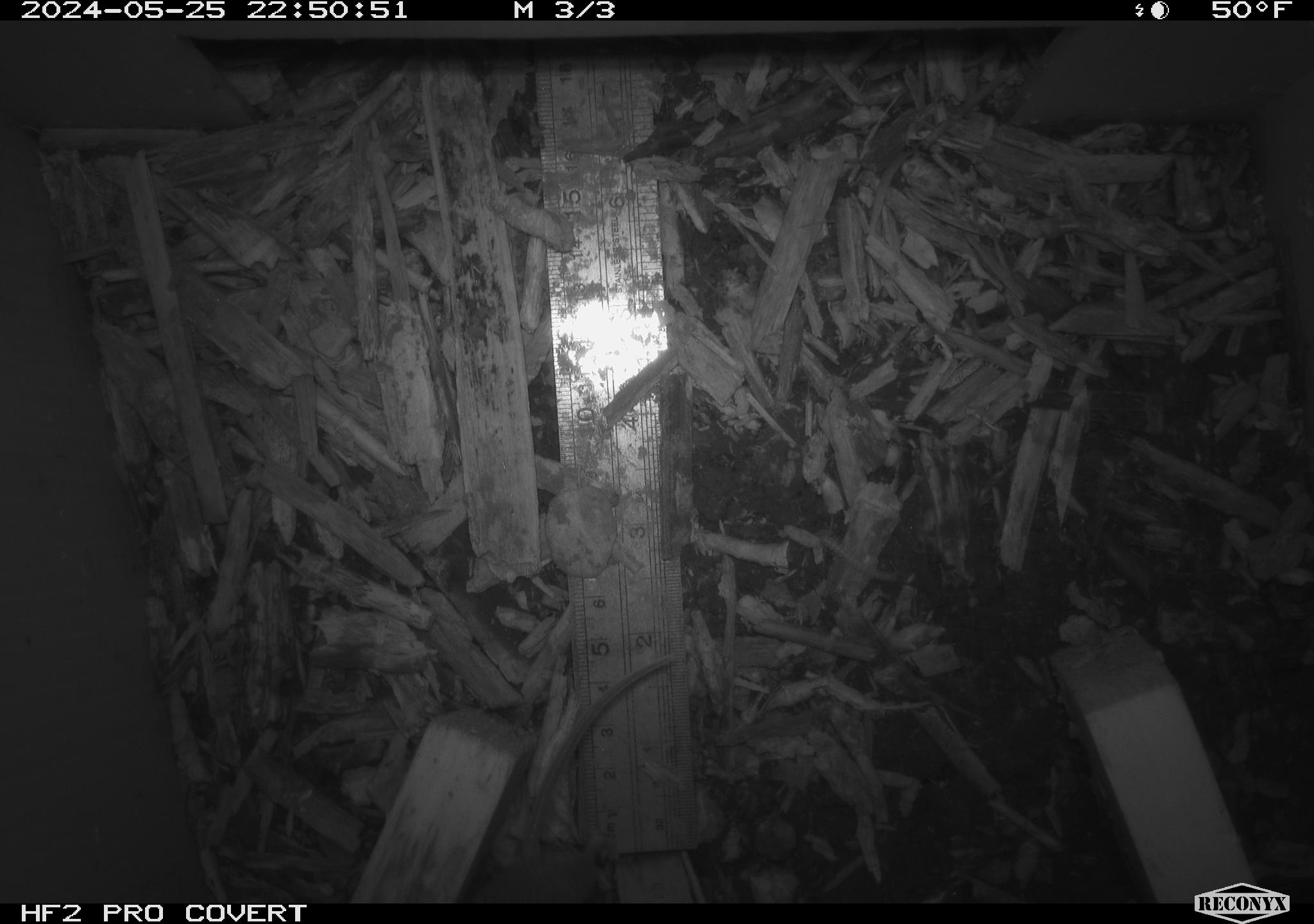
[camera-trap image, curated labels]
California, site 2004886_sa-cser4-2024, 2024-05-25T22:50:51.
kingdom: Animalia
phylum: Chordata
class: Mammalia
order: Rodentia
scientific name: Rodentia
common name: rodent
Rodent (Rodentia).